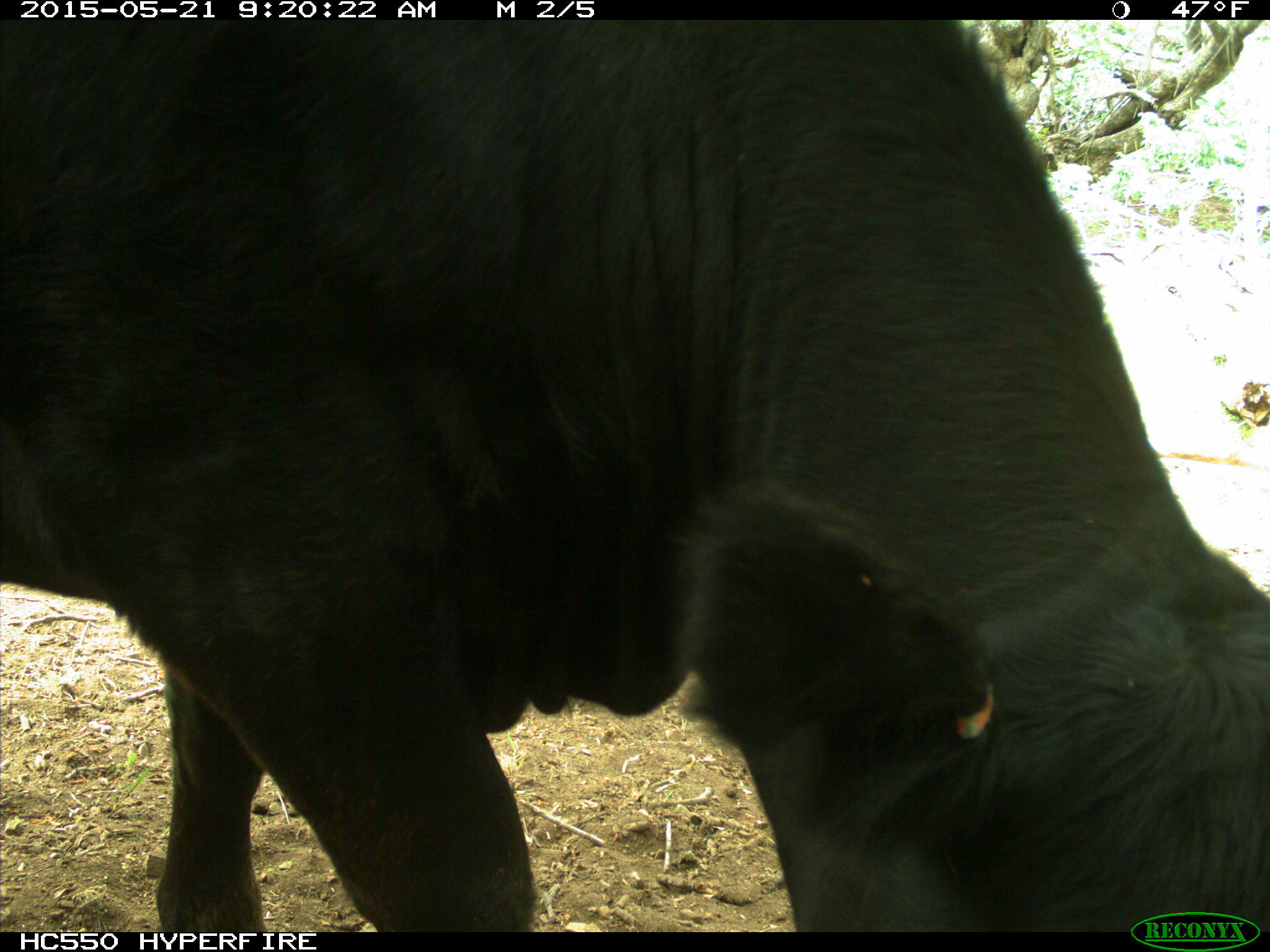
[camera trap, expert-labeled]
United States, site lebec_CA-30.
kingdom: Animalia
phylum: Chordata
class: Mammalia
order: Artiodactyla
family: Bovidae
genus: Bos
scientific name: Bos taurus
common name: domestic cow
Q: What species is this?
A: Bos taurus (domestic cow).